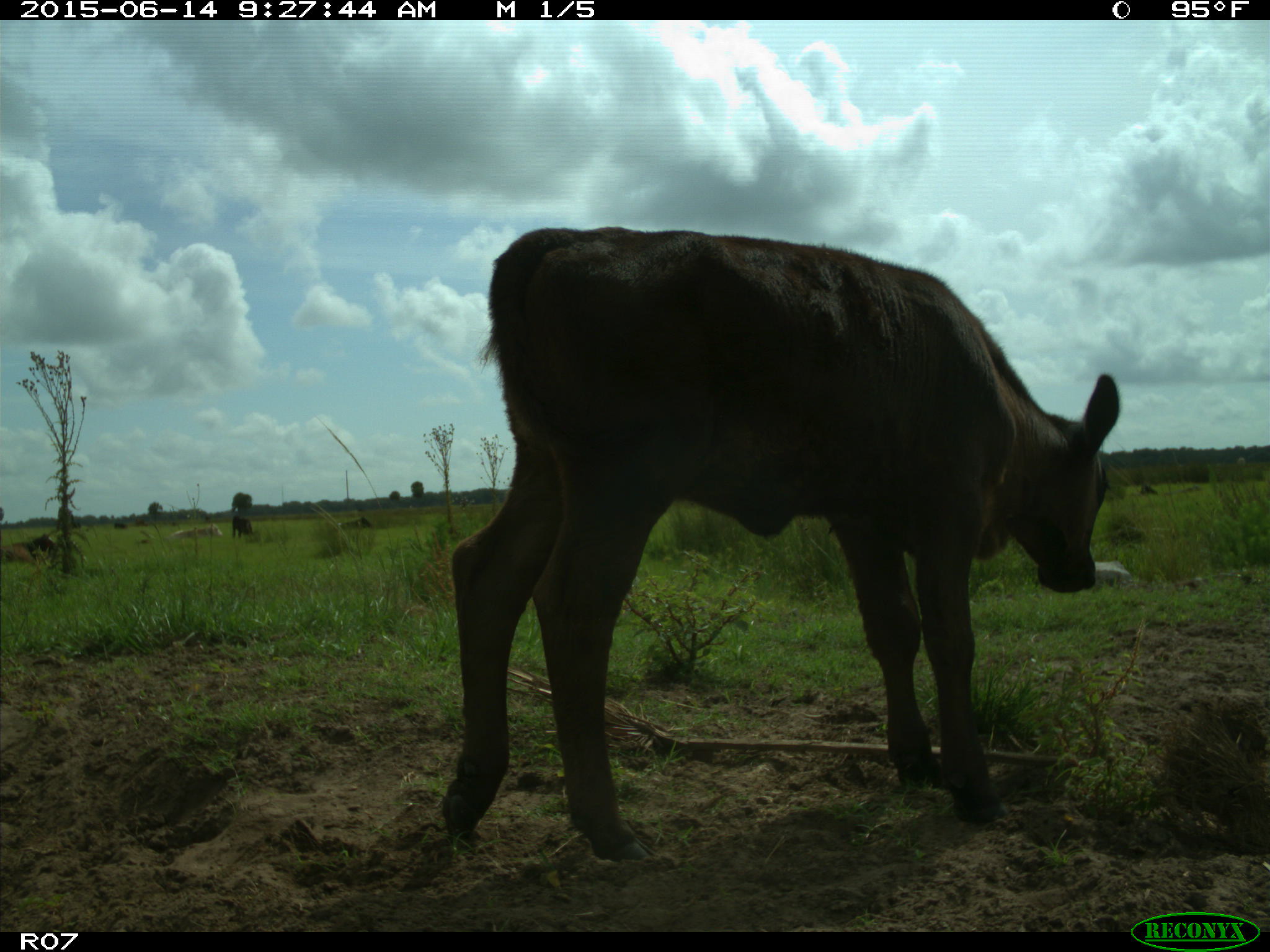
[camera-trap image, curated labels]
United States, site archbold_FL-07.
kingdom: Animalia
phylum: Chordata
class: Mammalia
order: Artiodactyla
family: Bovidae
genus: Bos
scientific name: Bos taurus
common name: domestic cow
Bos taurus (domestic cow).